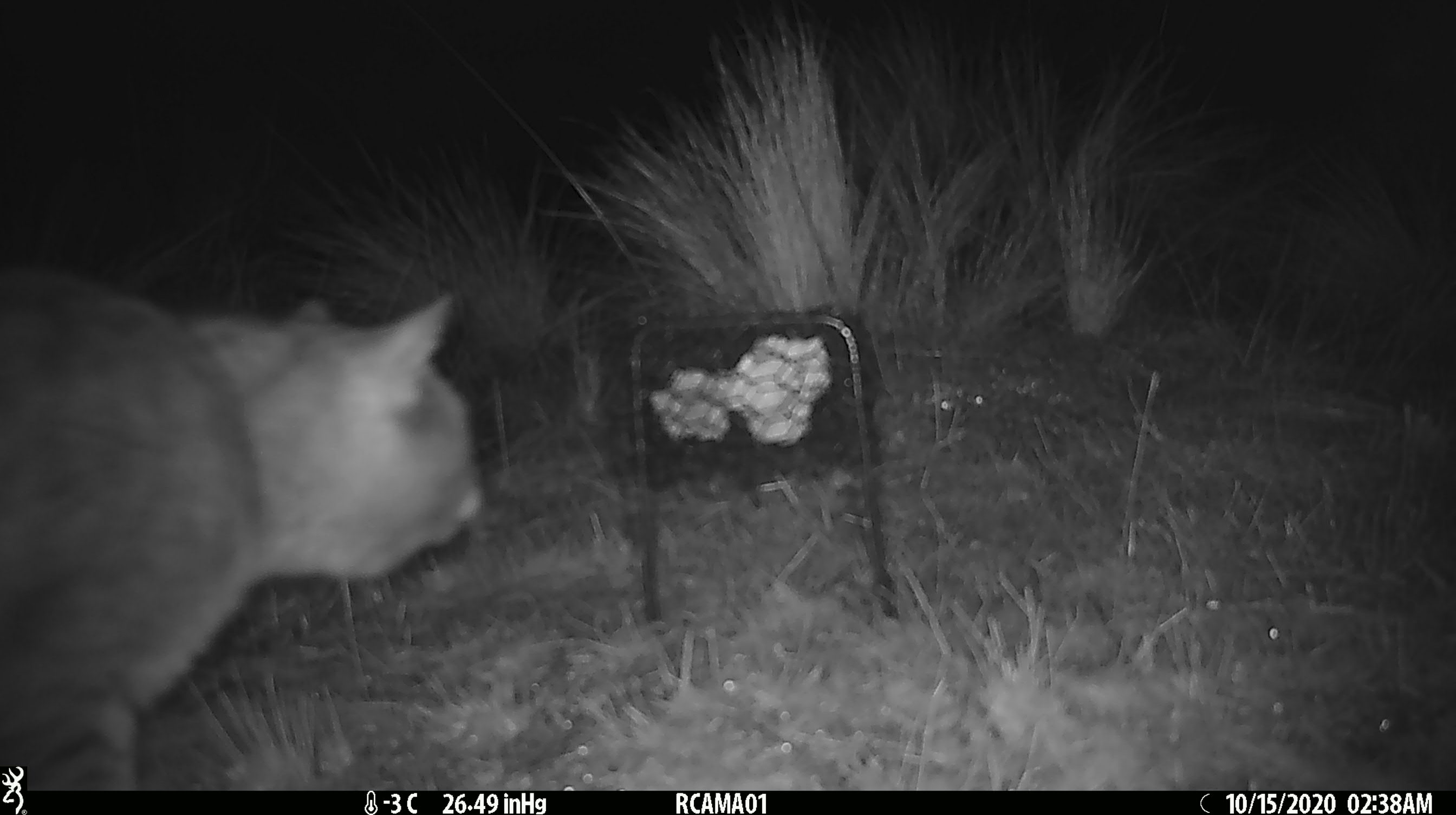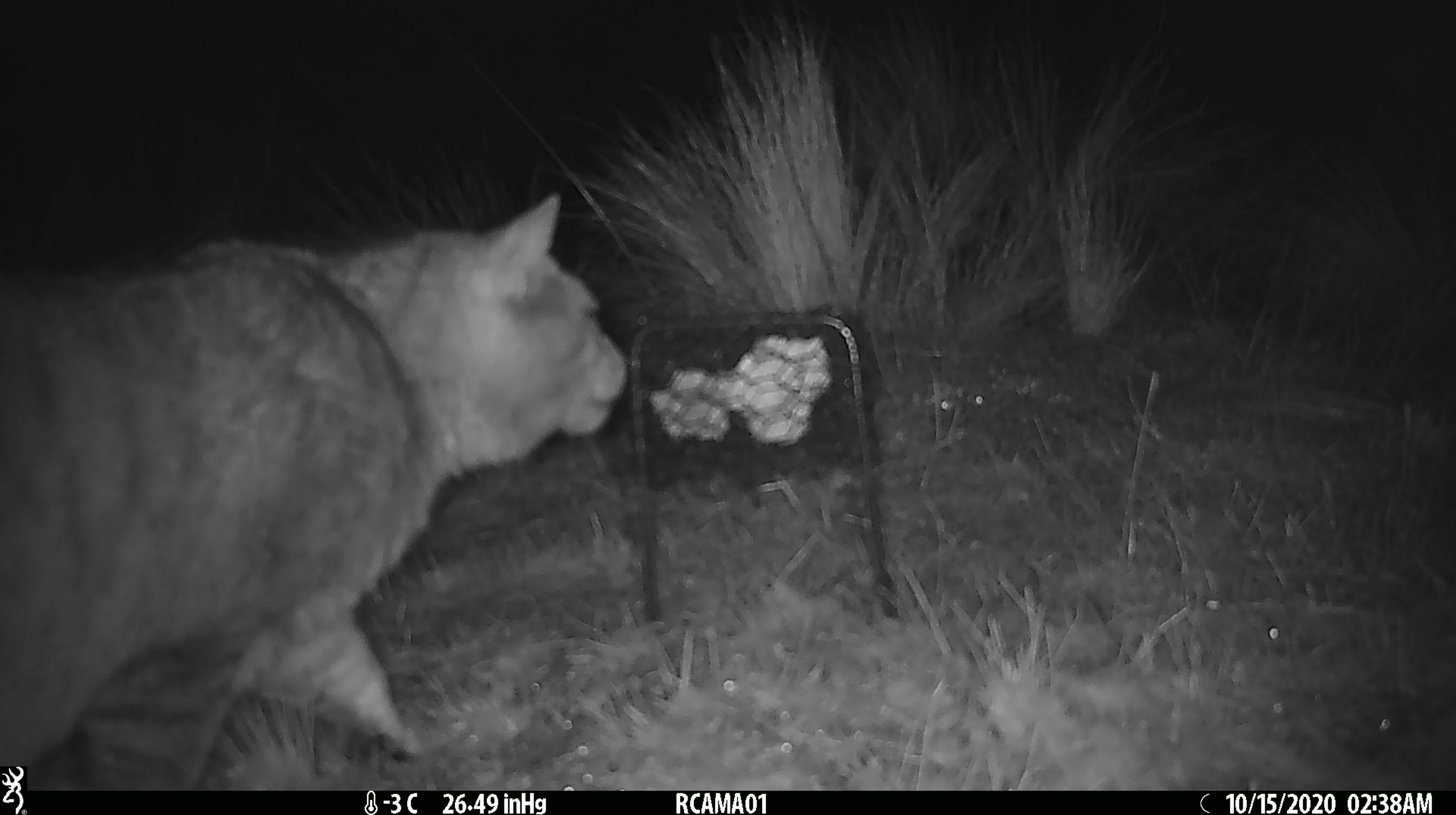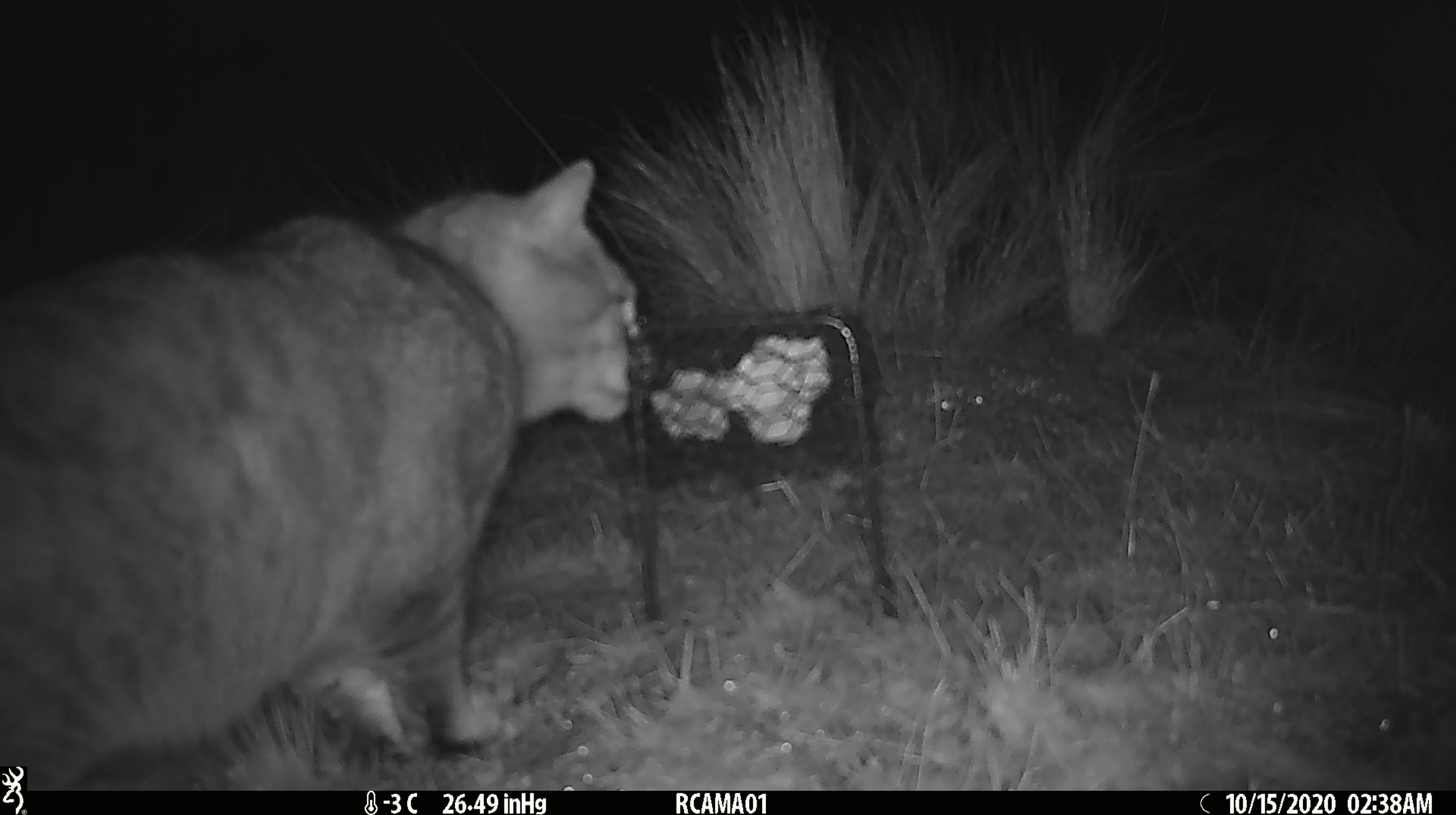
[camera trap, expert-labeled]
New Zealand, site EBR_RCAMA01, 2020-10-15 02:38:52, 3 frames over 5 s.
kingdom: Animalia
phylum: Chordata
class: Mammalia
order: Carnivora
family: Felidae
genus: Felis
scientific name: Felis catus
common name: domestic cat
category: cat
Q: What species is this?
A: Cat (domestic cat) (Felis catus).